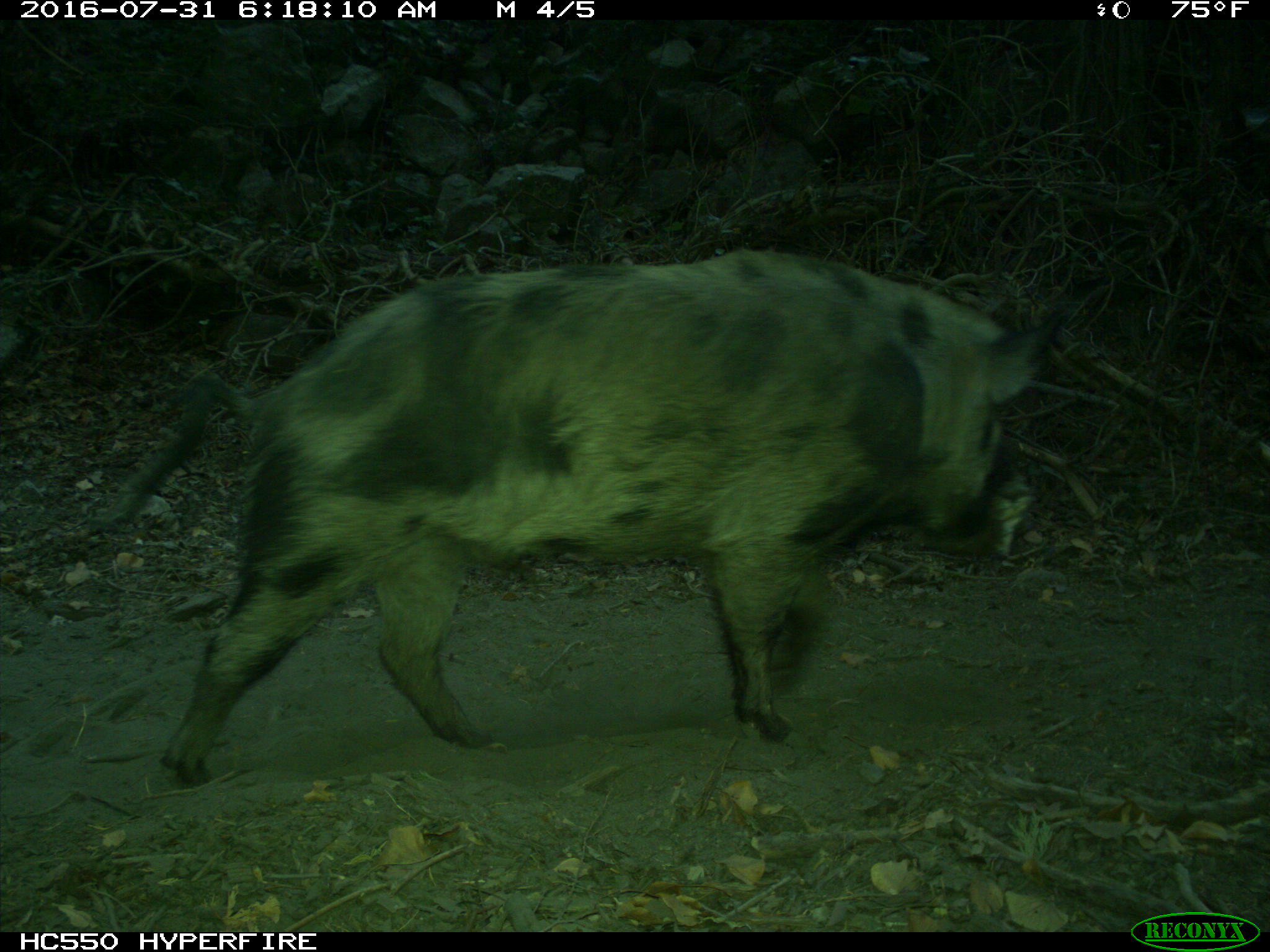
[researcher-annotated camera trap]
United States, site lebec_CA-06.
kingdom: Animalia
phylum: Chordata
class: Mammalia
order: Artiodactyla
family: Suidae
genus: Sus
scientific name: Sus scrofa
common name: wild boar